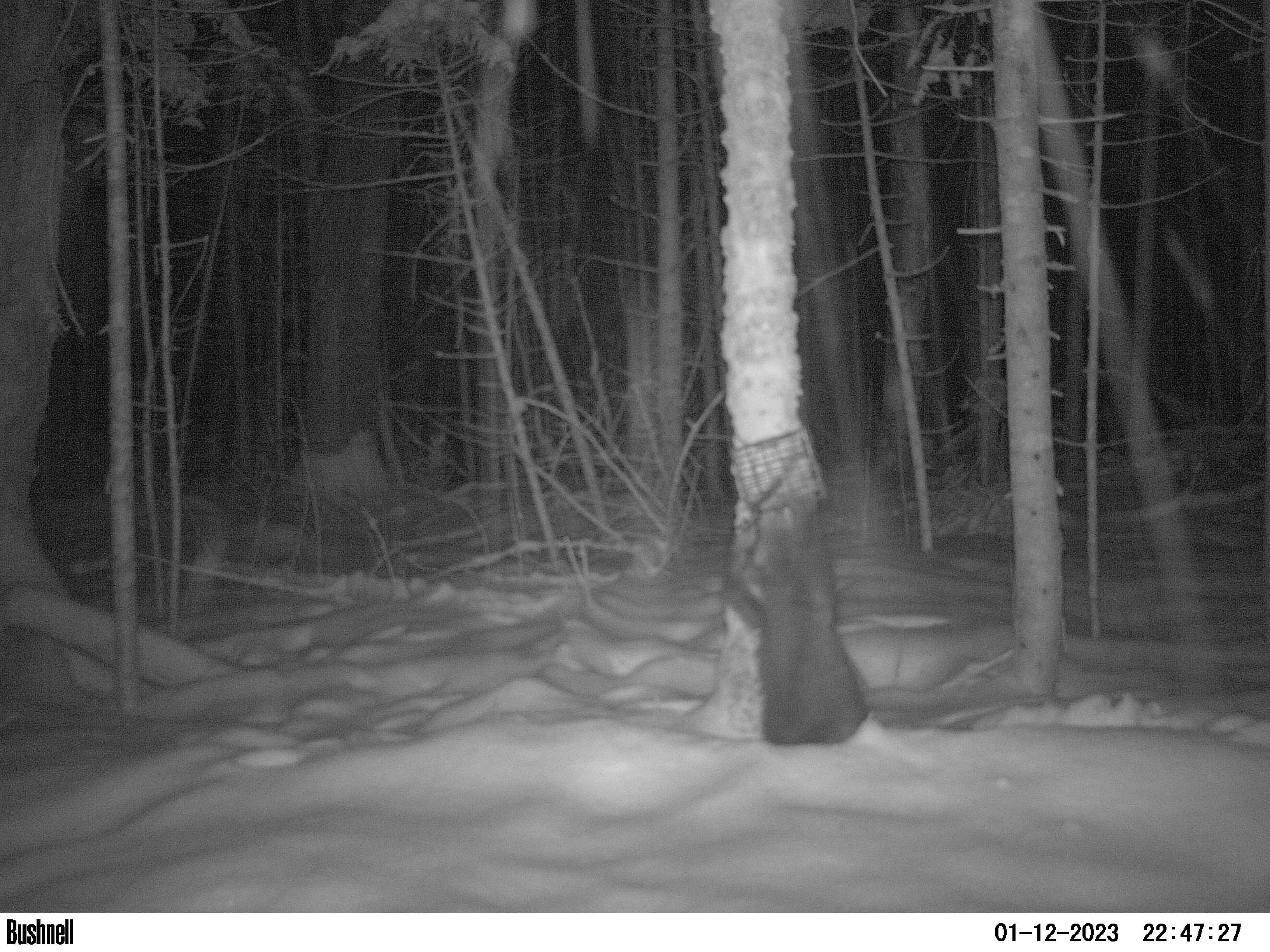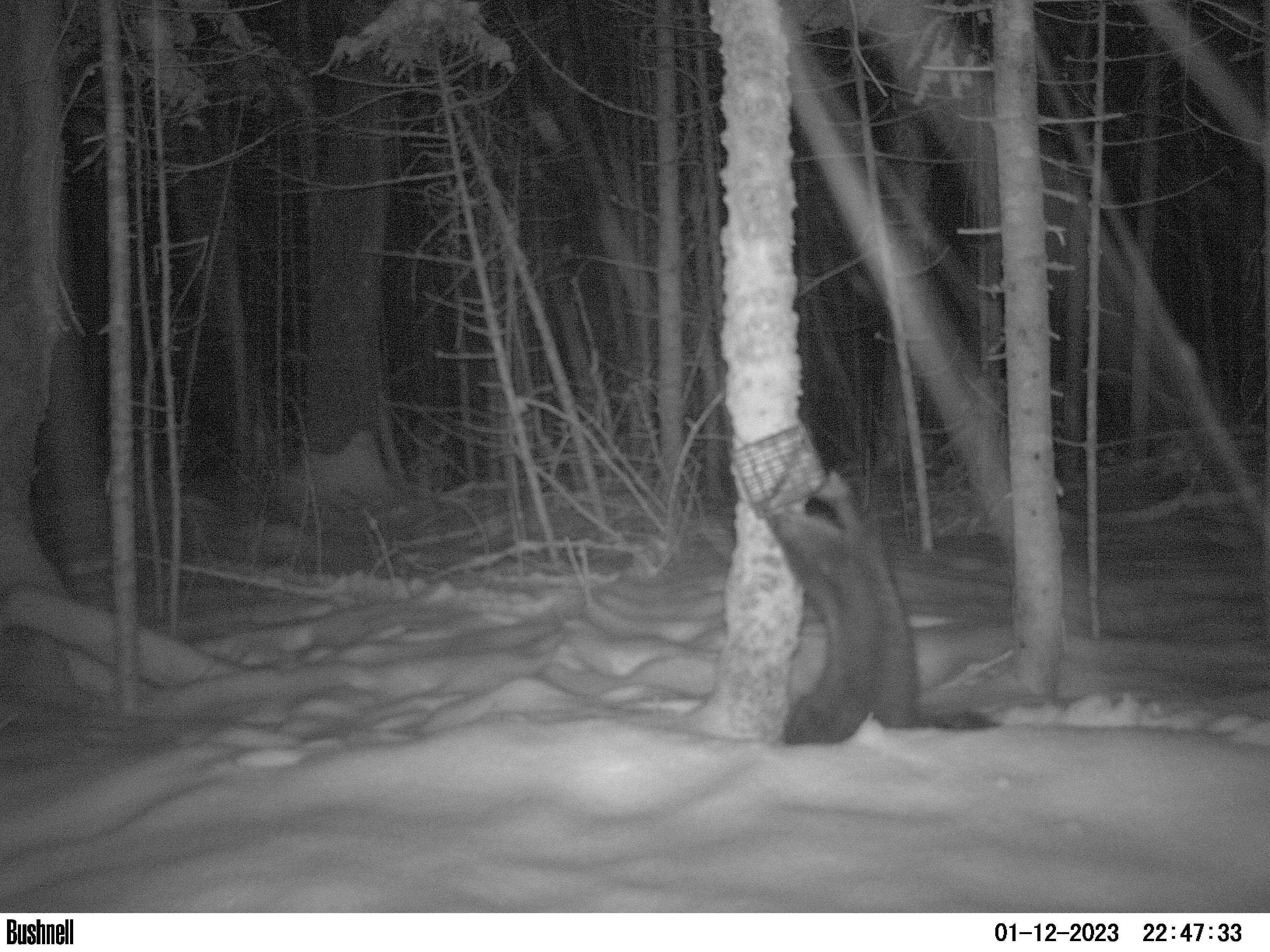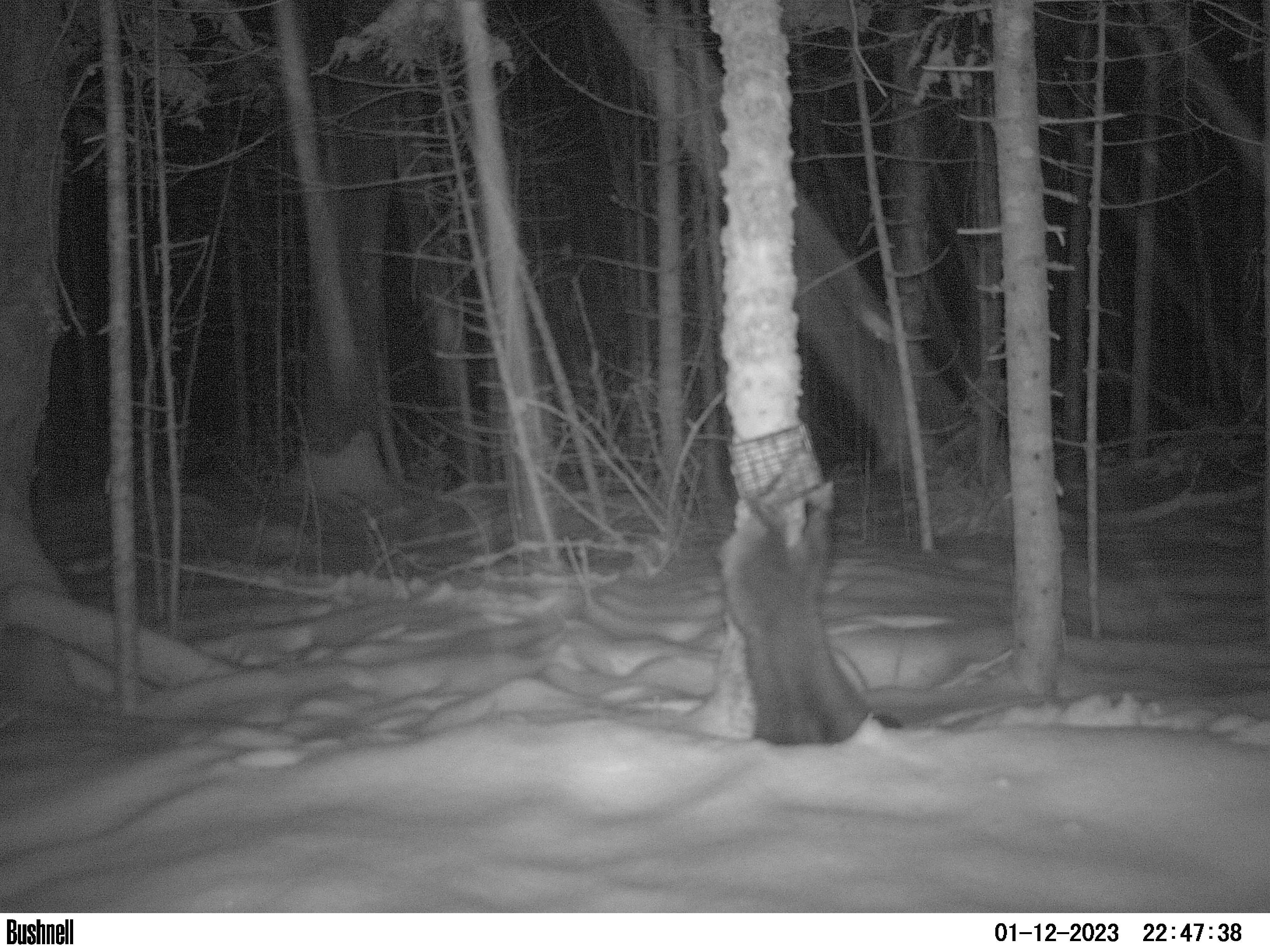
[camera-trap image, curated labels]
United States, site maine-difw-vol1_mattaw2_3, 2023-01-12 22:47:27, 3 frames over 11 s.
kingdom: Animalia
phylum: Chordata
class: Mammalia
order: Carnivora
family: Mustelidae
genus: Pekania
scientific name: Pekania pennanti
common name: fisher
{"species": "fisher (Pekania pennanti)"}